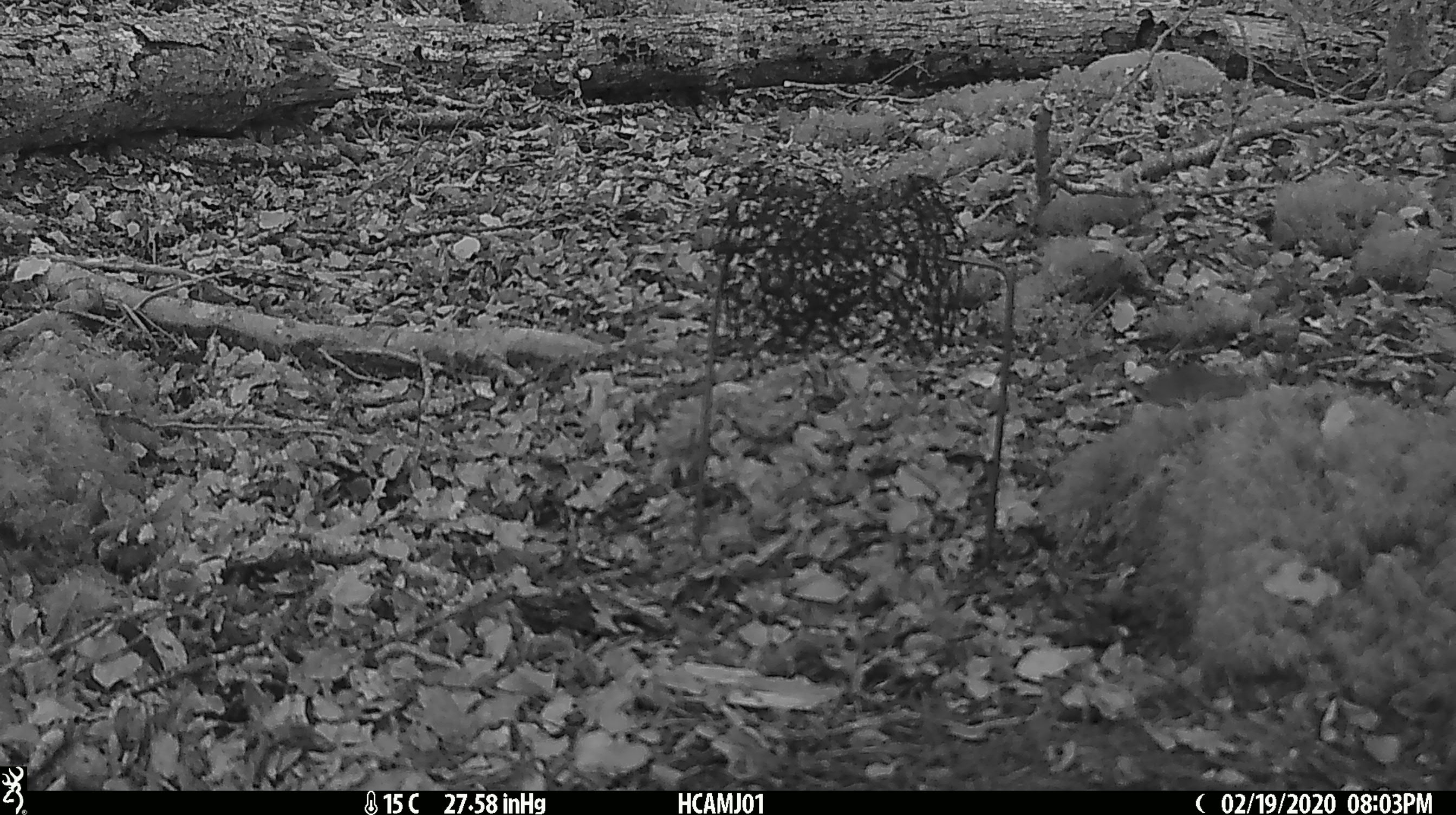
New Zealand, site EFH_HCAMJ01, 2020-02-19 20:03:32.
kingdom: Animalia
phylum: Chordata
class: Mammalia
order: Rodentia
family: Muridae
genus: Mus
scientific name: Mus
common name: mouse